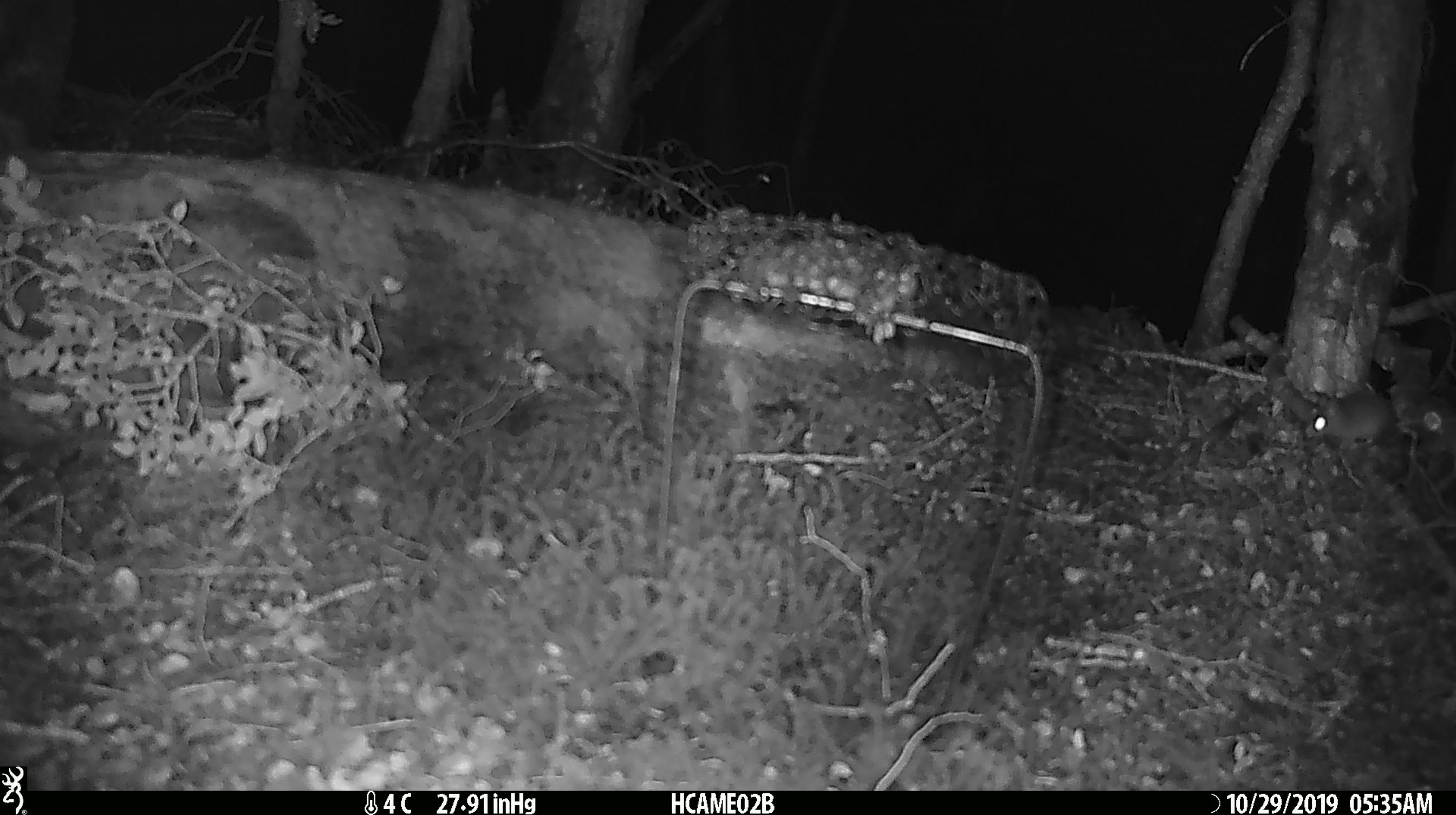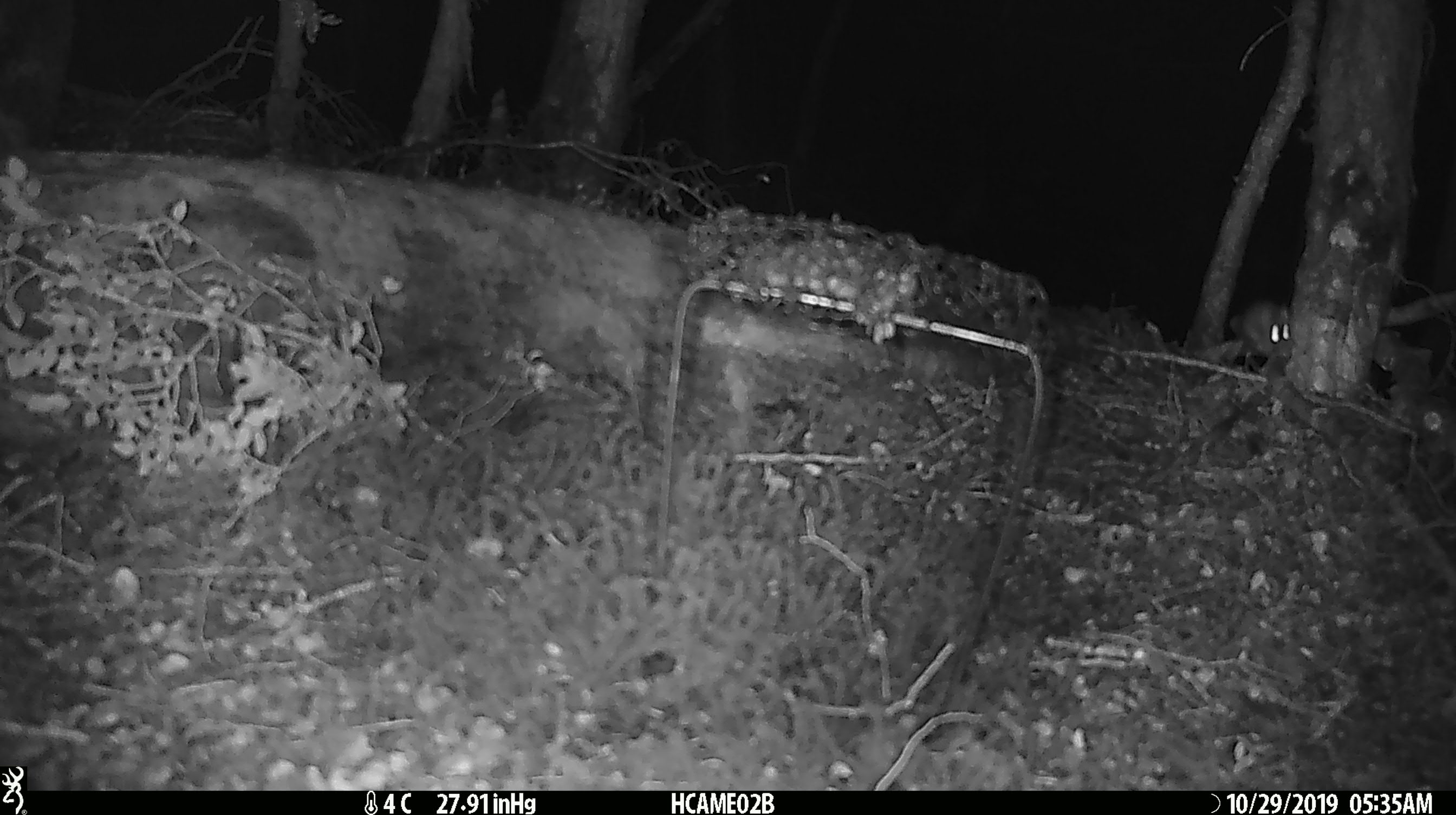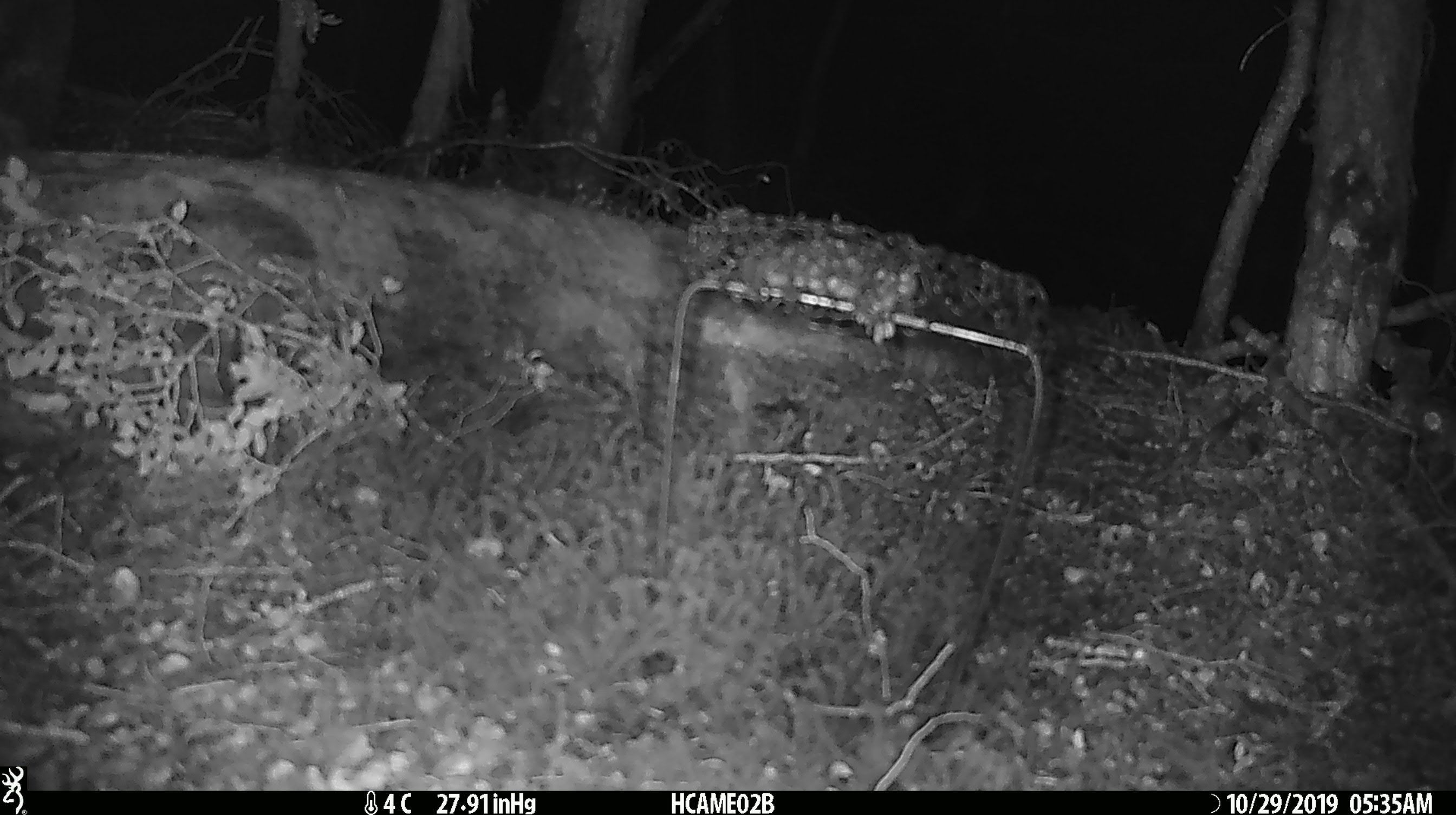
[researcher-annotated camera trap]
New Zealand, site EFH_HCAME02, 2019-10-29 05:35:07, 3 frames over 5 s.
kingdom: Animalia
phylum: Chordata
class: Mammalia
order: Rodentia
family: Muridae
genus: Mus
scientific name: Mus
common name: mouse